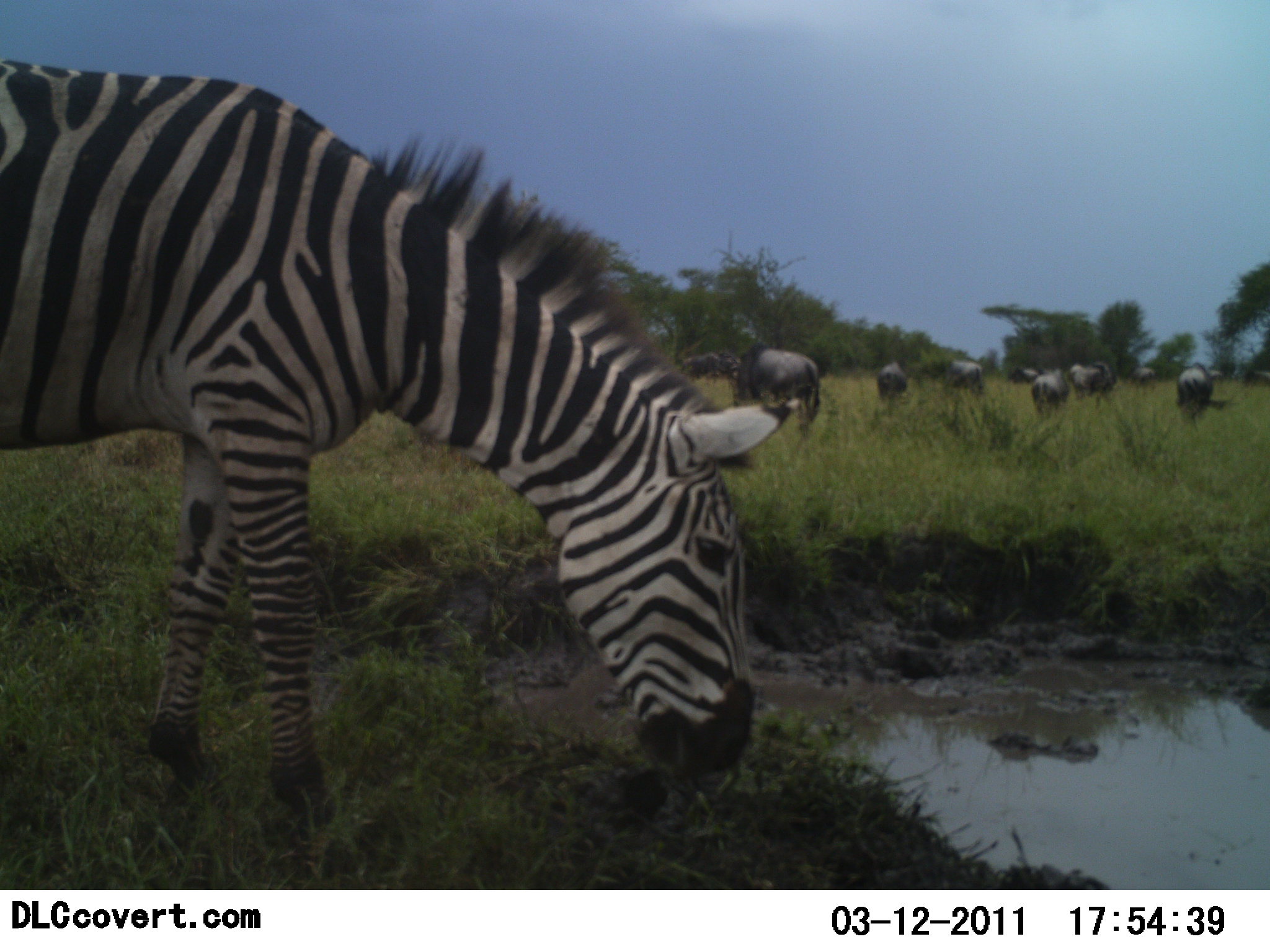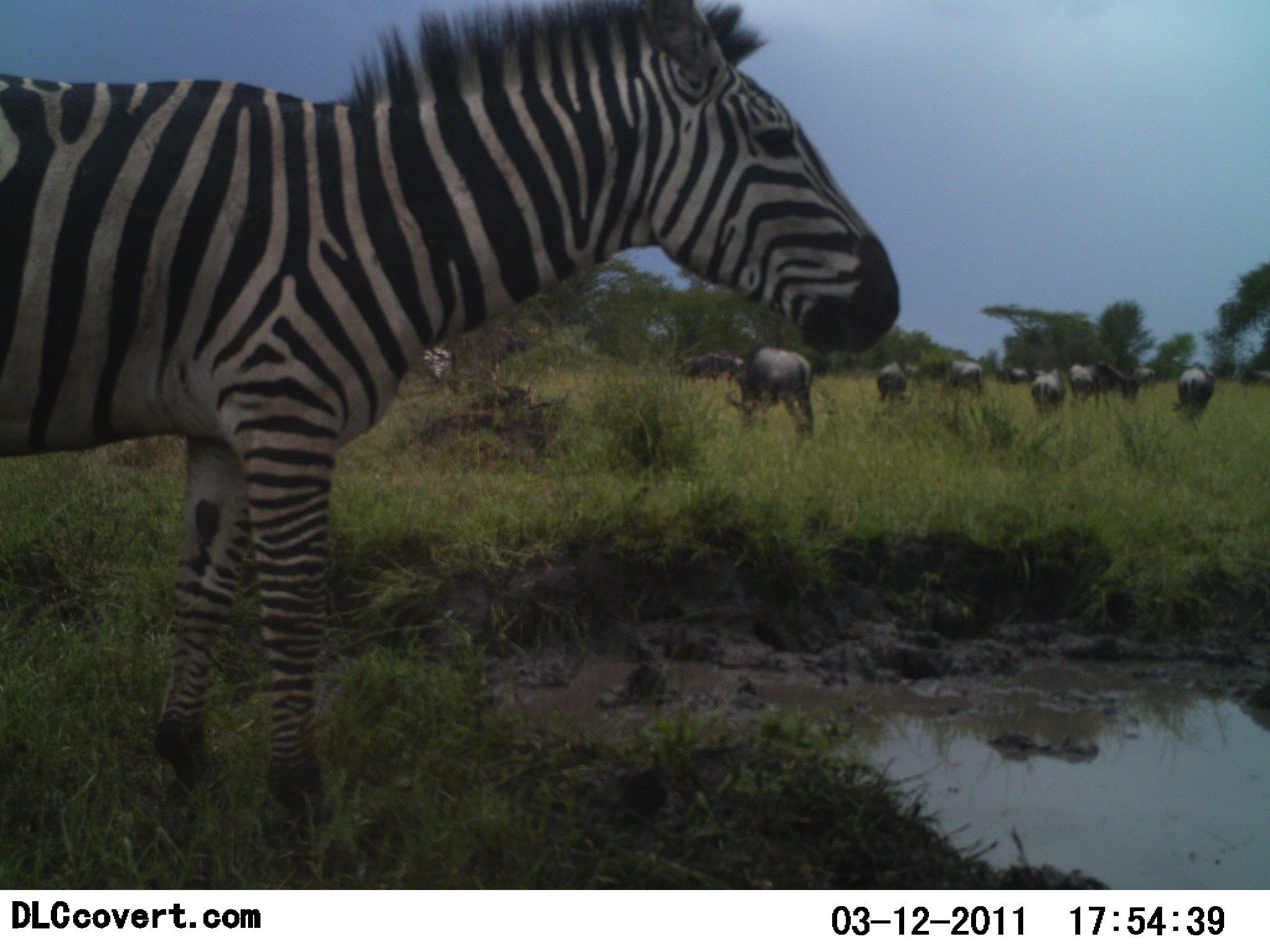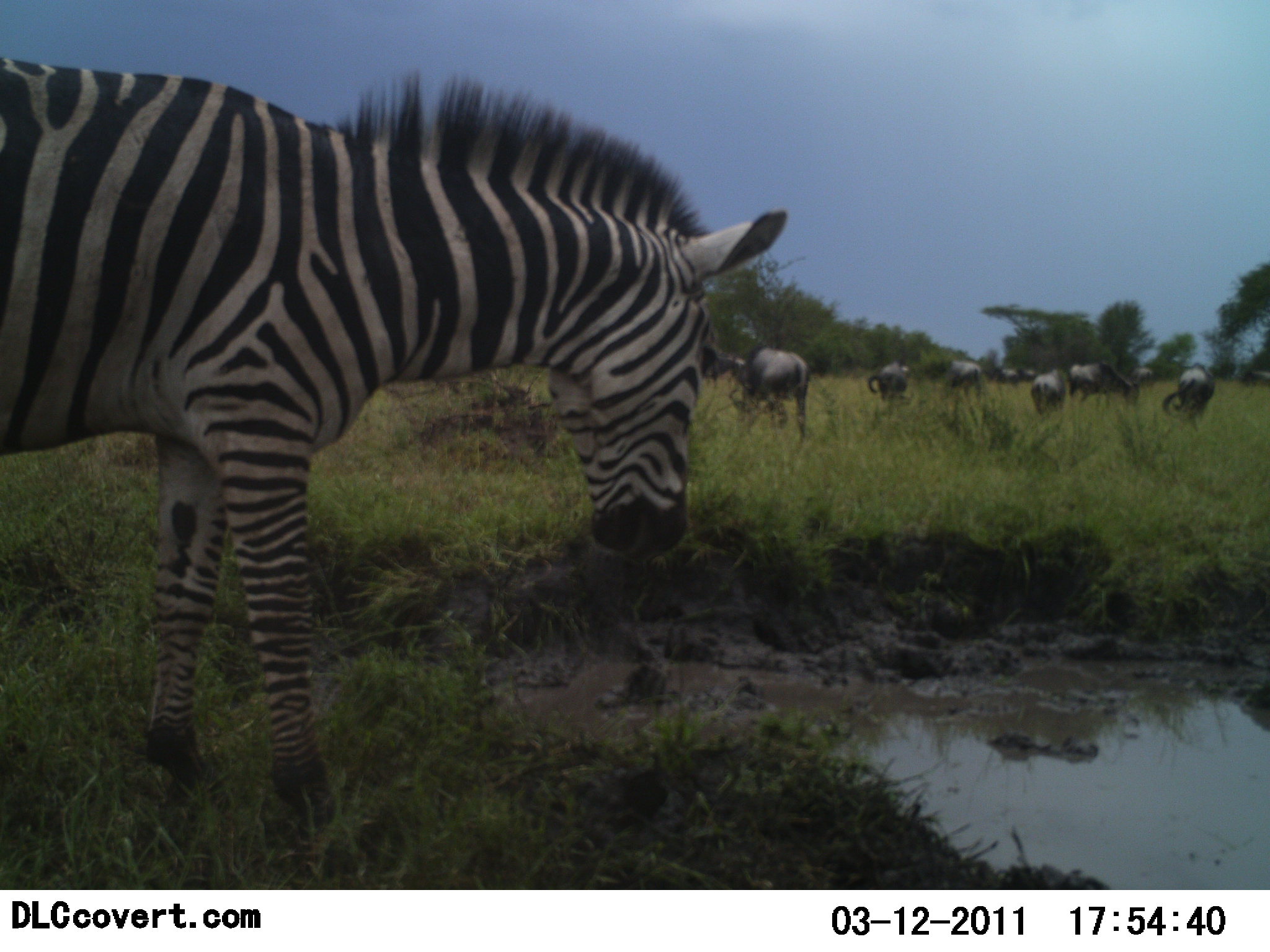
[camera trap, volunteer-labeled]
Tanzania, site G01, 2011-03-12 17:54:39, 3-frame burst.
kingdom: Animalia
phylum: Chordata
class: Mammalia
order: Artiodactyla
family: Bovidae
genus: Connochaetes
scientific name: Connochaetes taurinus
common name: blue wildebeest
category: wildebeest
Wildebeest (blue wildebeest) (Connochaetes taurinus), count 10. Behavior (volunteer vote fractions): standing 50%, resting 0%, moving 0%, interacting 17%. Young present (vote fraction): 0%. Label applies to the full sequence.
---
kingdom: Animalia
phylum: Chordata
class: Mammalia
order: Perissodactyla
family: Equidae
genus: Equus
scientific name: Equus quagga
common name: plains zebra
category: zebra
Zebra (plains zebra) (Equus quagga), count 1. Behavior (volunteer vote fractions): standing 55%, resting 9%, moving 18%, interacting 0%. Young present (vote fraction): 0%. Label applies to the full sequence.